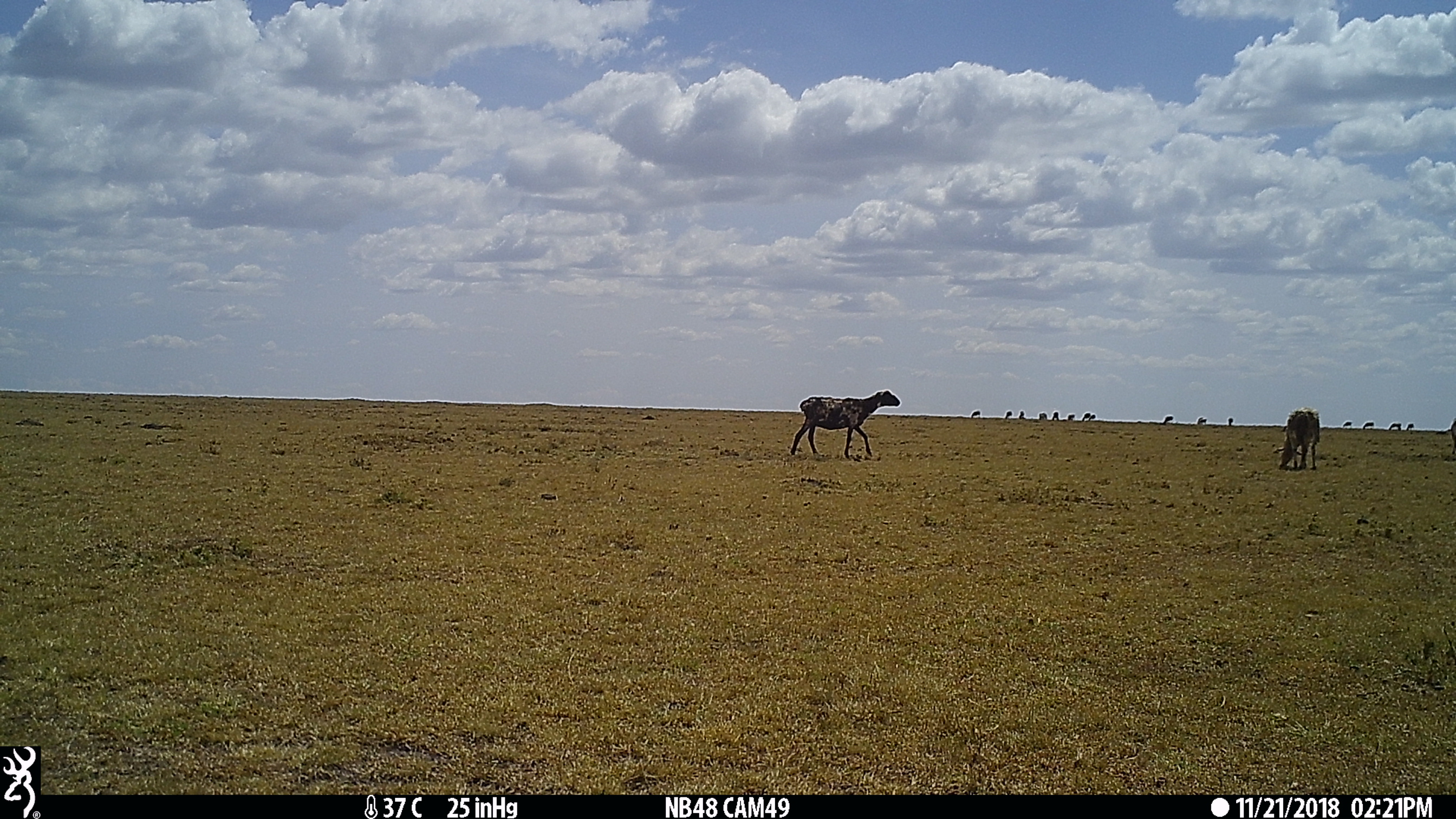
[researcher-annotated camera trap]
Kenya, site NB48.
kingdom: Animalia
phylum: Chordata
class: Mammalia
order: Artiodactyla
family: Bovidae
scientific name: Bovidae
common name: sheep or goat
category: shoat